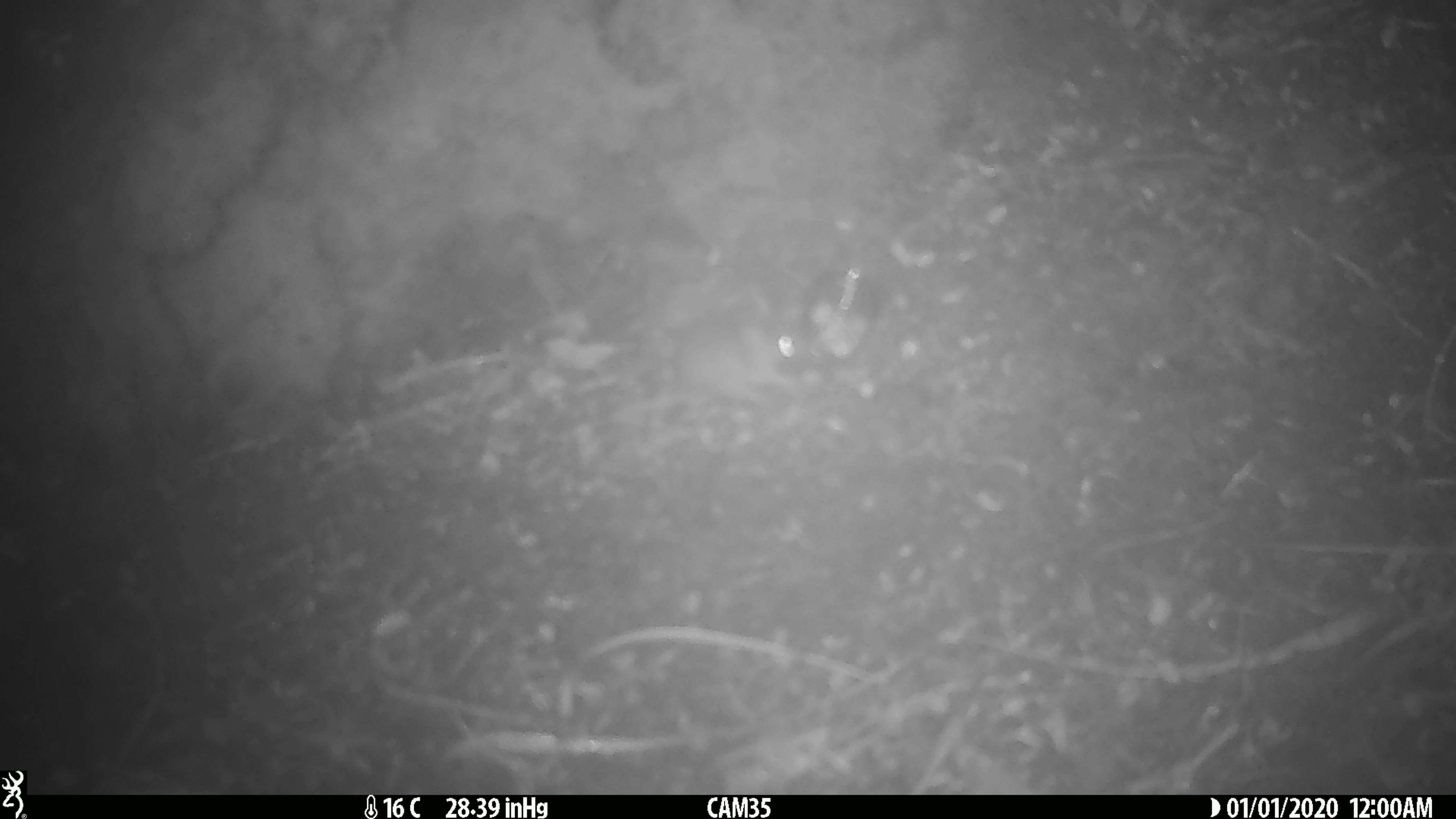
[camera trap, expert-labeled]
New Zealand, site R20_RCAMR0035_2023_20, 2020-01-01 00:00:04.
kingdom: Animalia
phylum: Chordata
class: Mammalia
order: Rodentia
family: Muridae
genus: Mus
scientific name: Mus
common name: mouse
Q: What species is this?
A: Mouse (Mus).